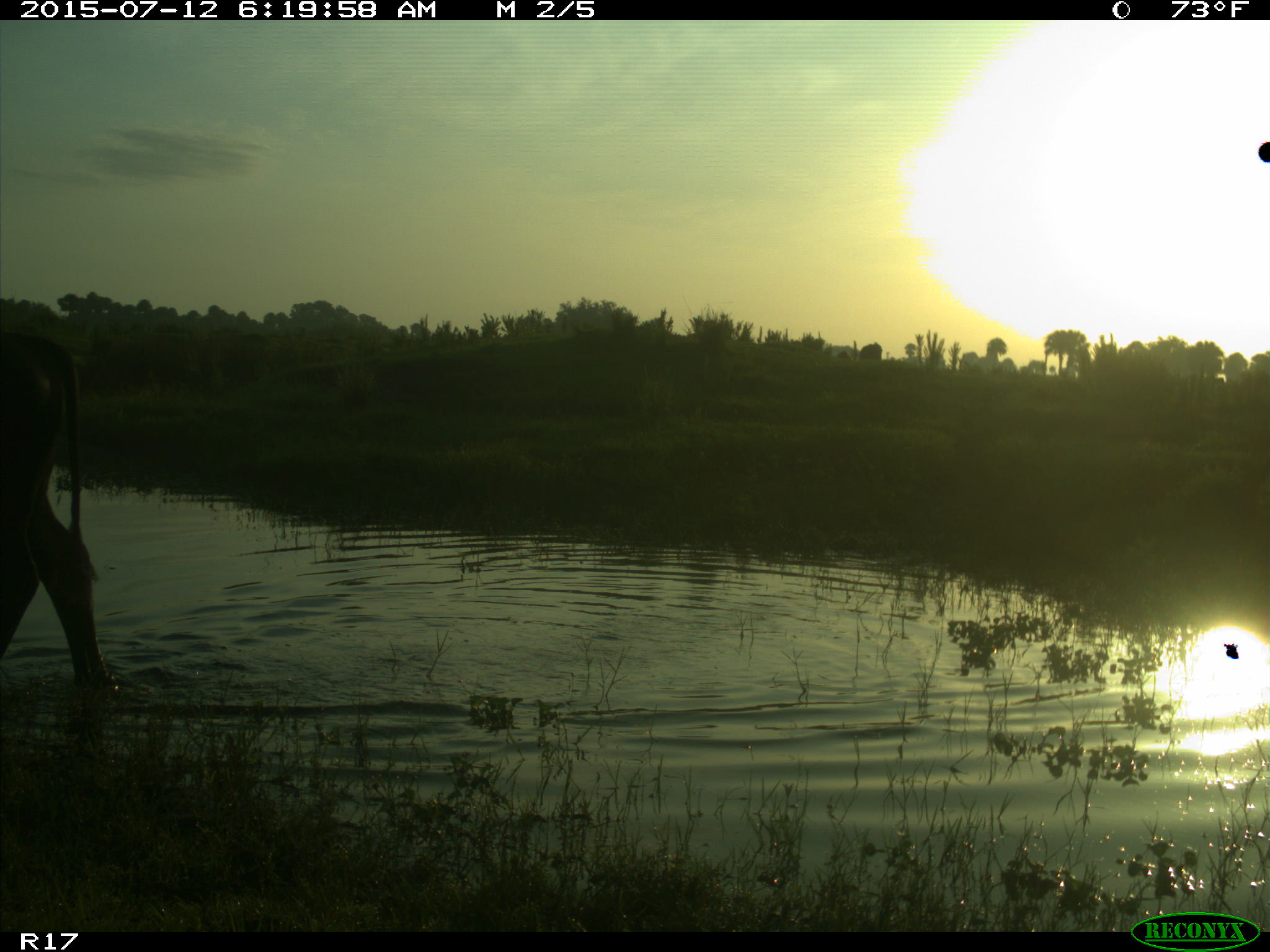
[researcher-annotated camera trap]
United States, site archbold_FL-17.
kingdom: Animalia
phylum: Chordata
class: Mammalia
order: Artiodactyla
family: Bovidae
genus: Bos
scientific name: Bos taurus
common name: domestic cow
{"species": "Bos taurus (domestic cow)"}